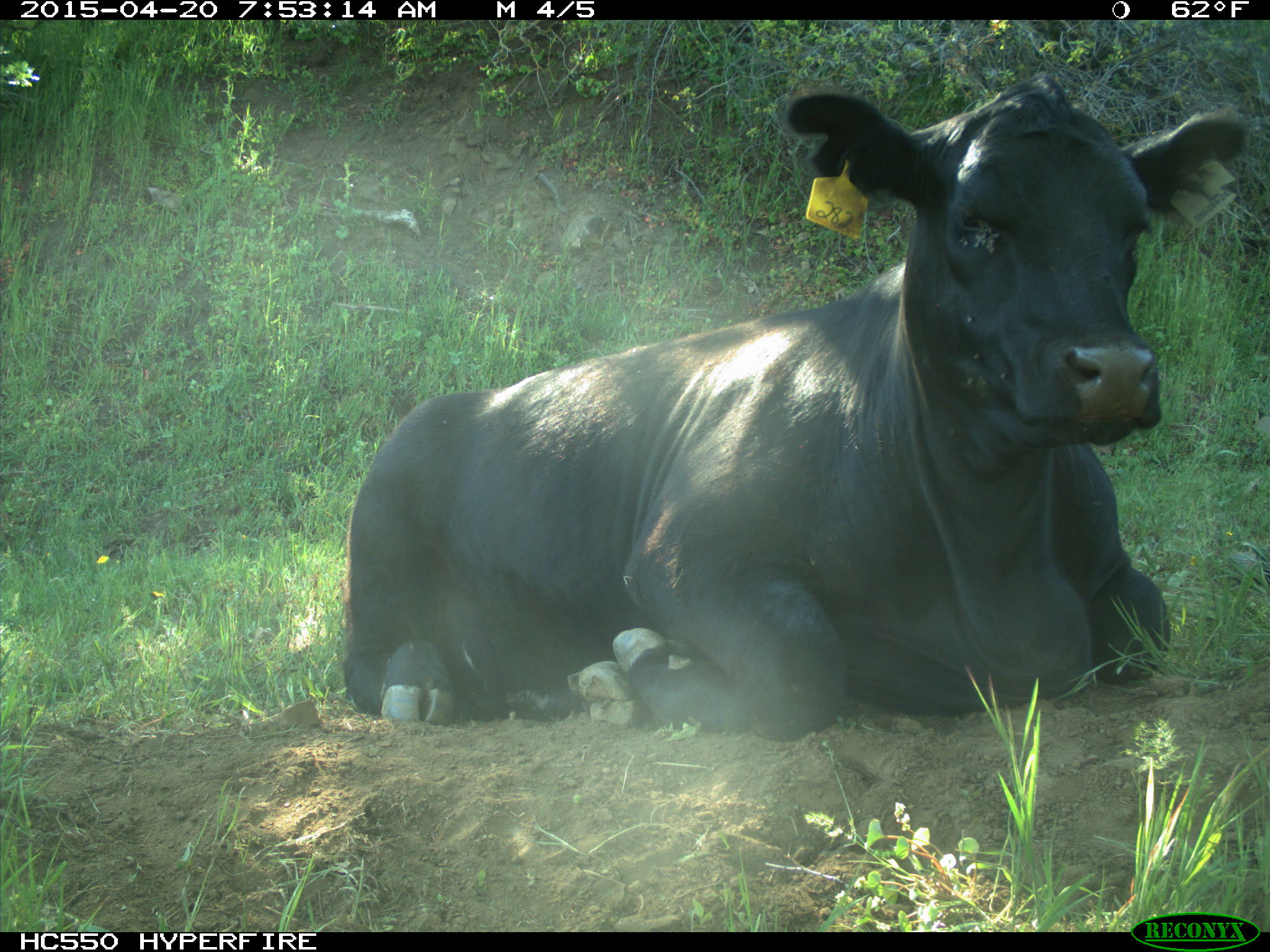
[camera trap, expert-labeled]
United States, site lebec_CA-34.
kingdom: Animalia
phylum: Chordata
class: Mammalia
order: Artiodactyla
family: Bovidae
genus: Bos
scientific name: Bos taurus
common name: domestic cow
Bos taurus (domestic cow).